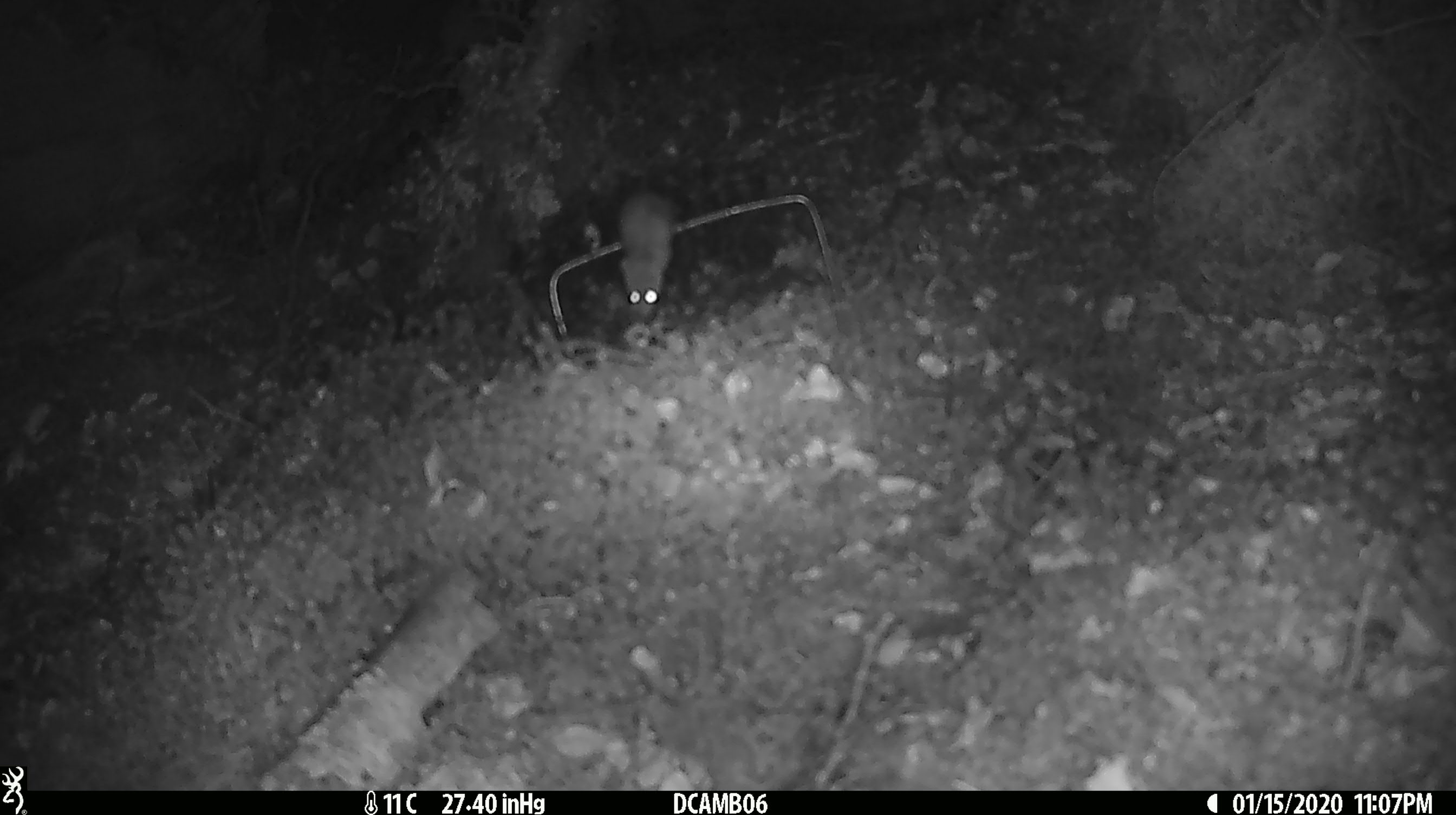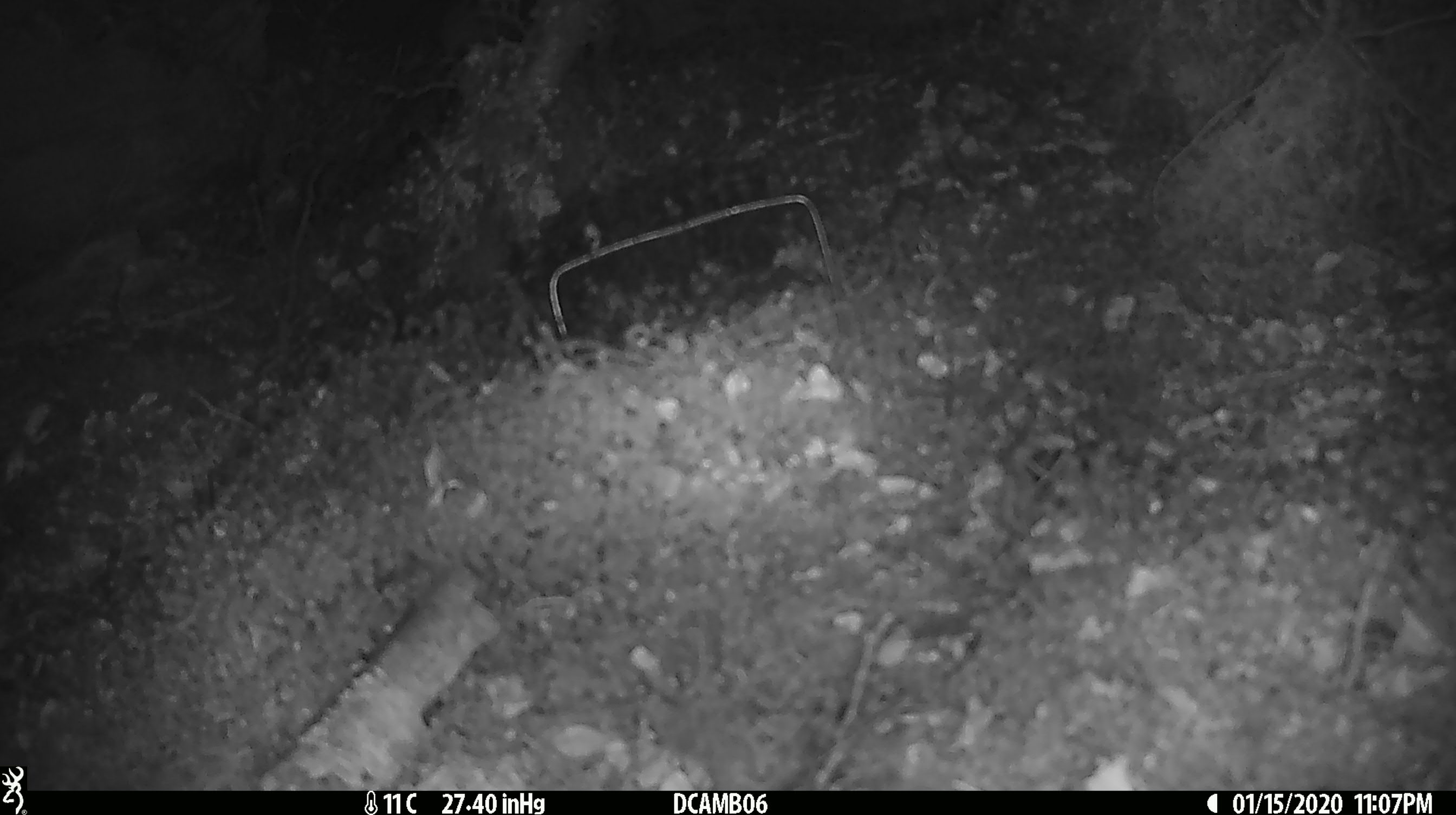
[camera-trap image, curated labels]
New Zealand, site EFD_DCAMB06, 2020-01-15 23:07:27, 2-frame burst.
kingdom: Animalia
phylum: Chordata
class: Mammalia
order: Rodentia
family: Muridae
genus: Mus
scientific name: Mus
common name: mouse